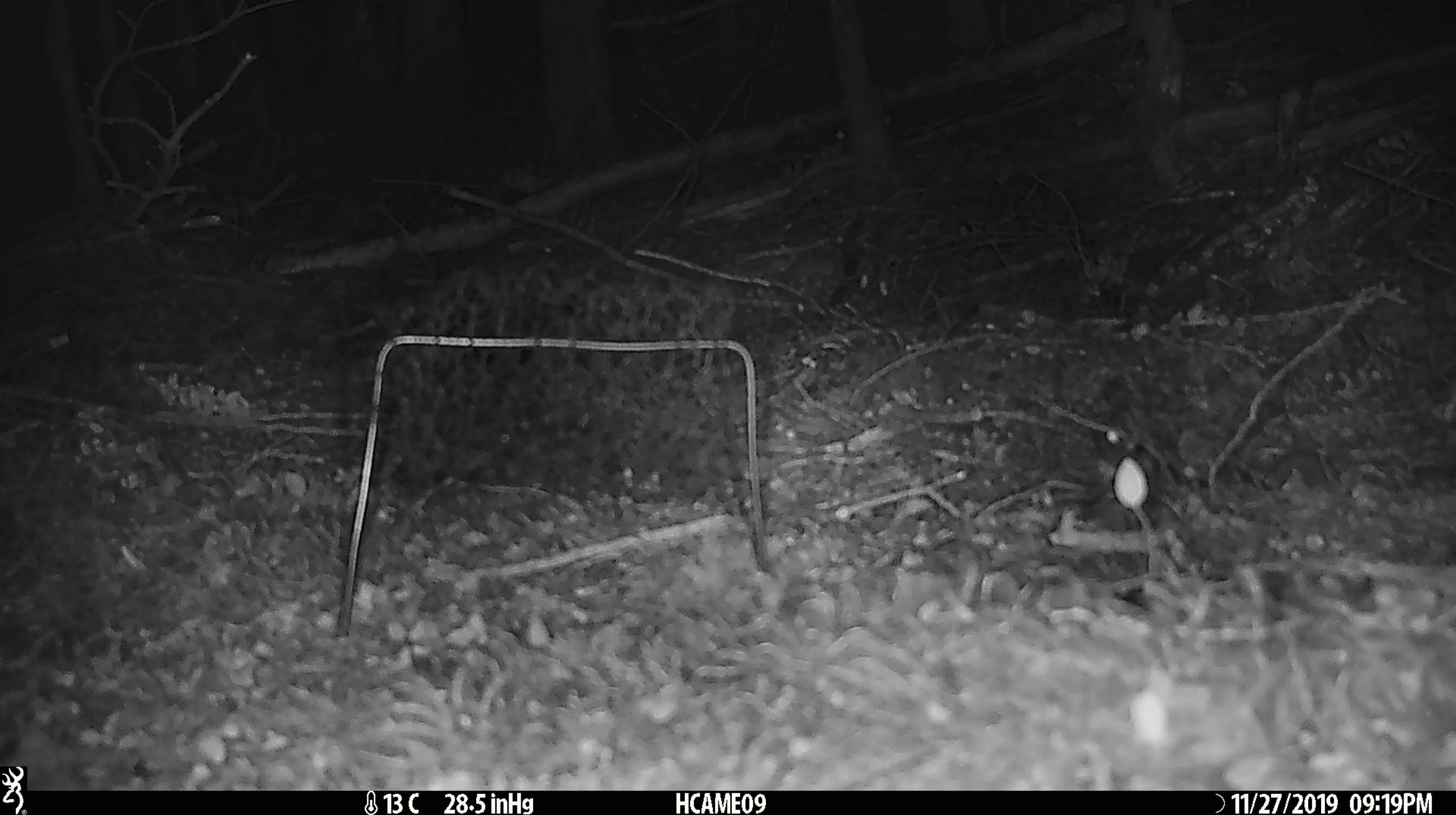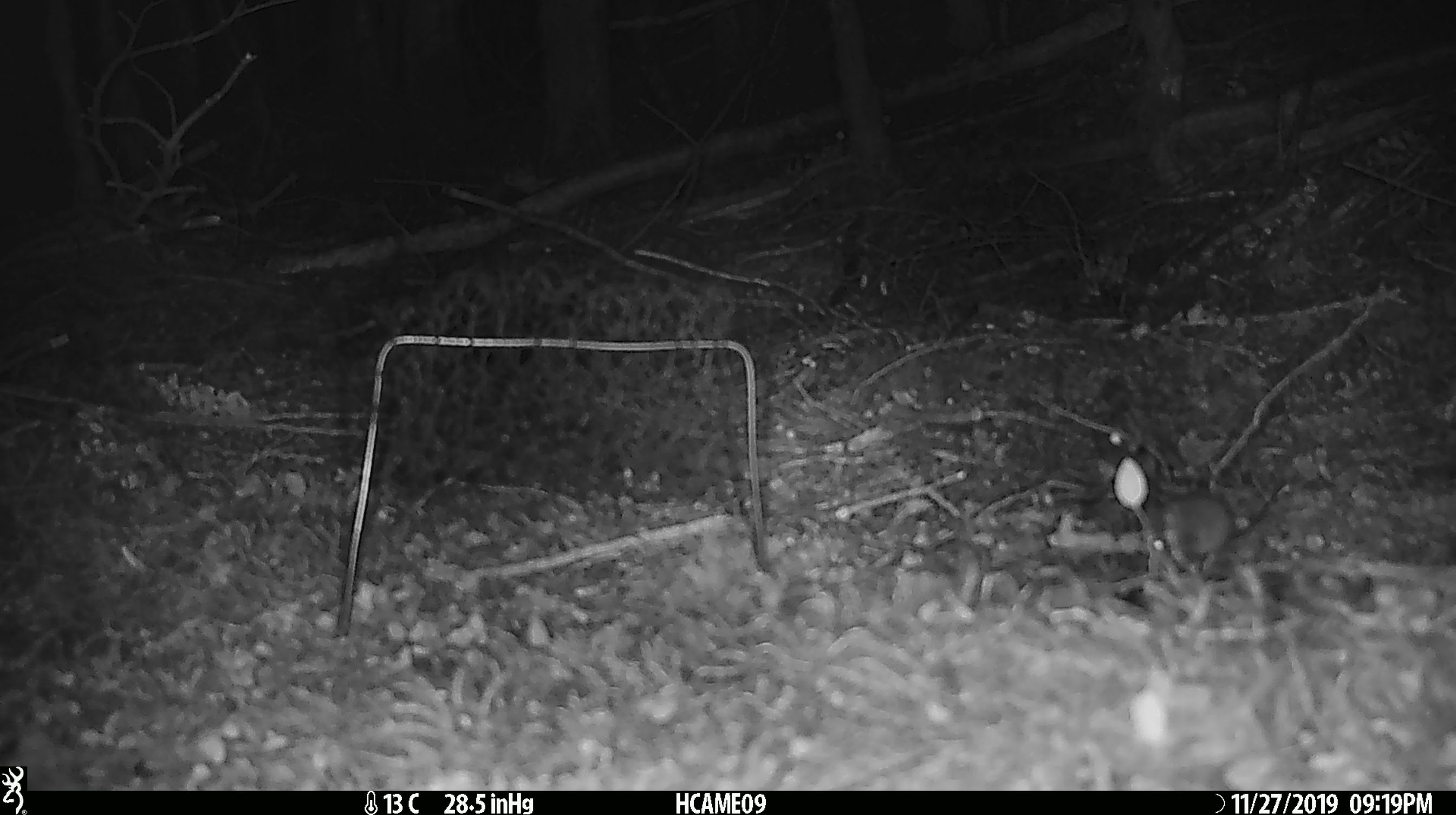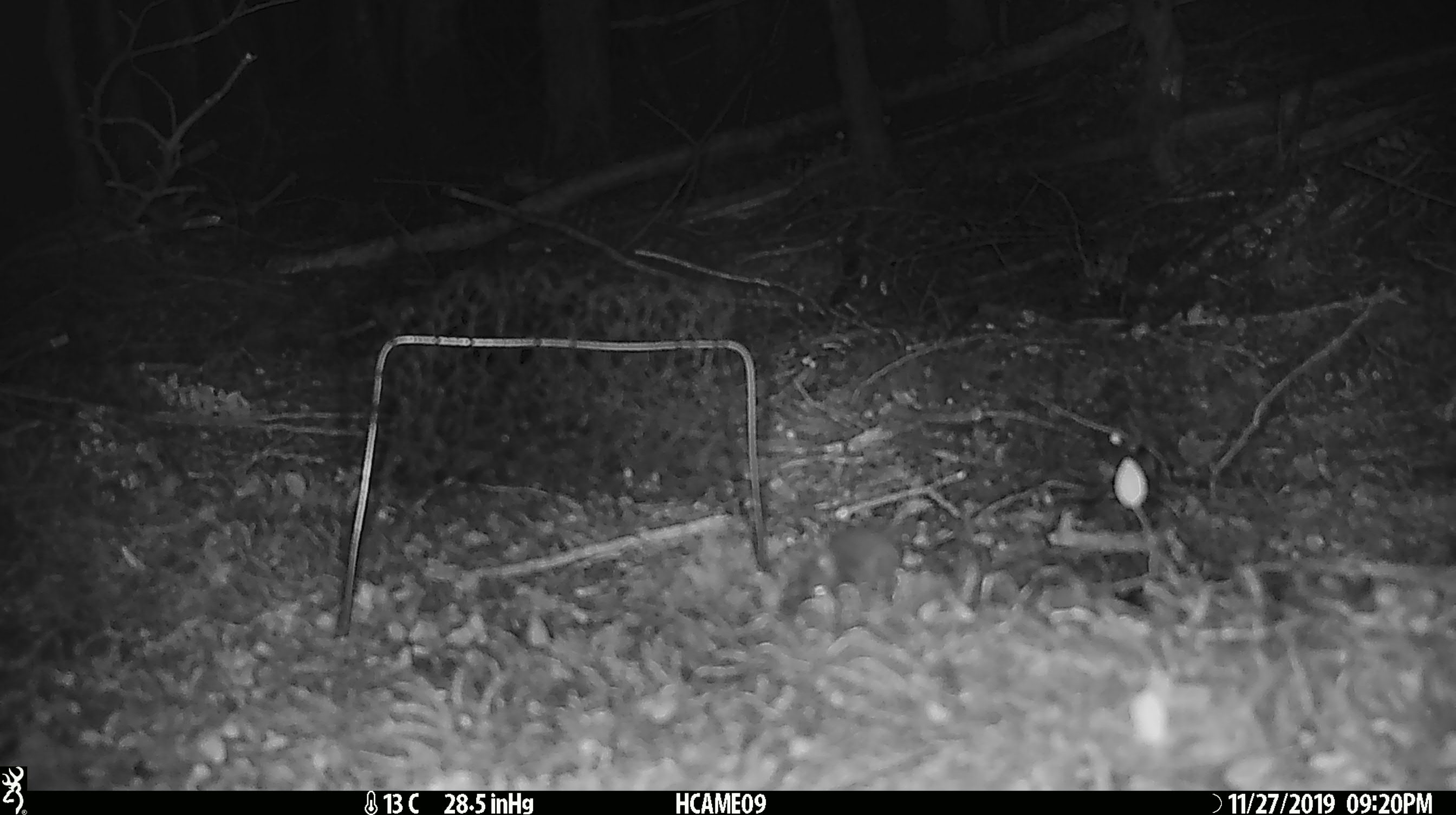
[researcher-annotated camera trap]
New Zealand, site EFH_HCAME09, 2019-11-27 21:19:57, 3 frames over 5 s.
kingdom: Animalia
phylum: Chordata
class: Mammalia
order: Rodentia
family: Muridae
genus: Mus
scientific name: Mus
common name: mouse